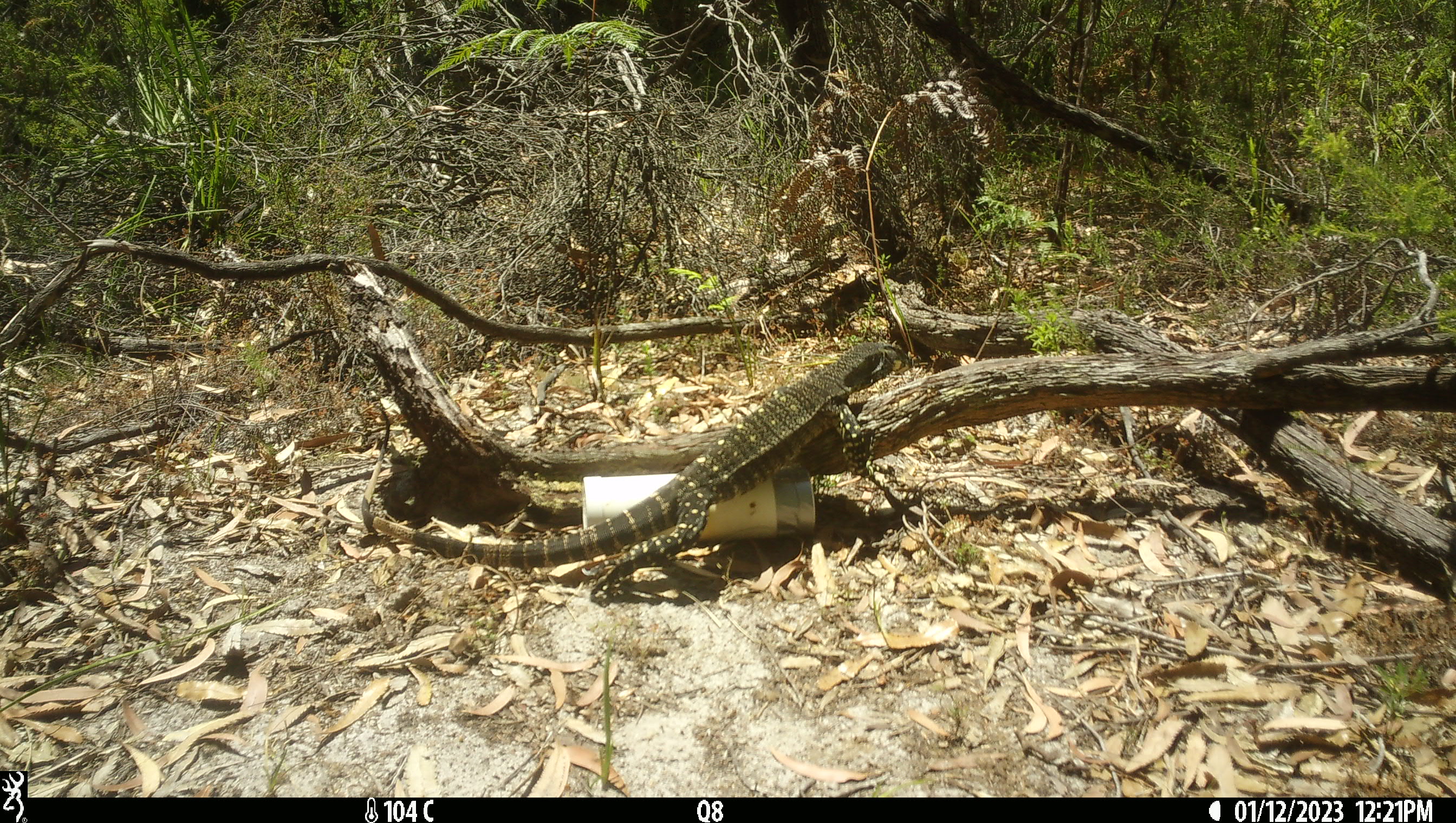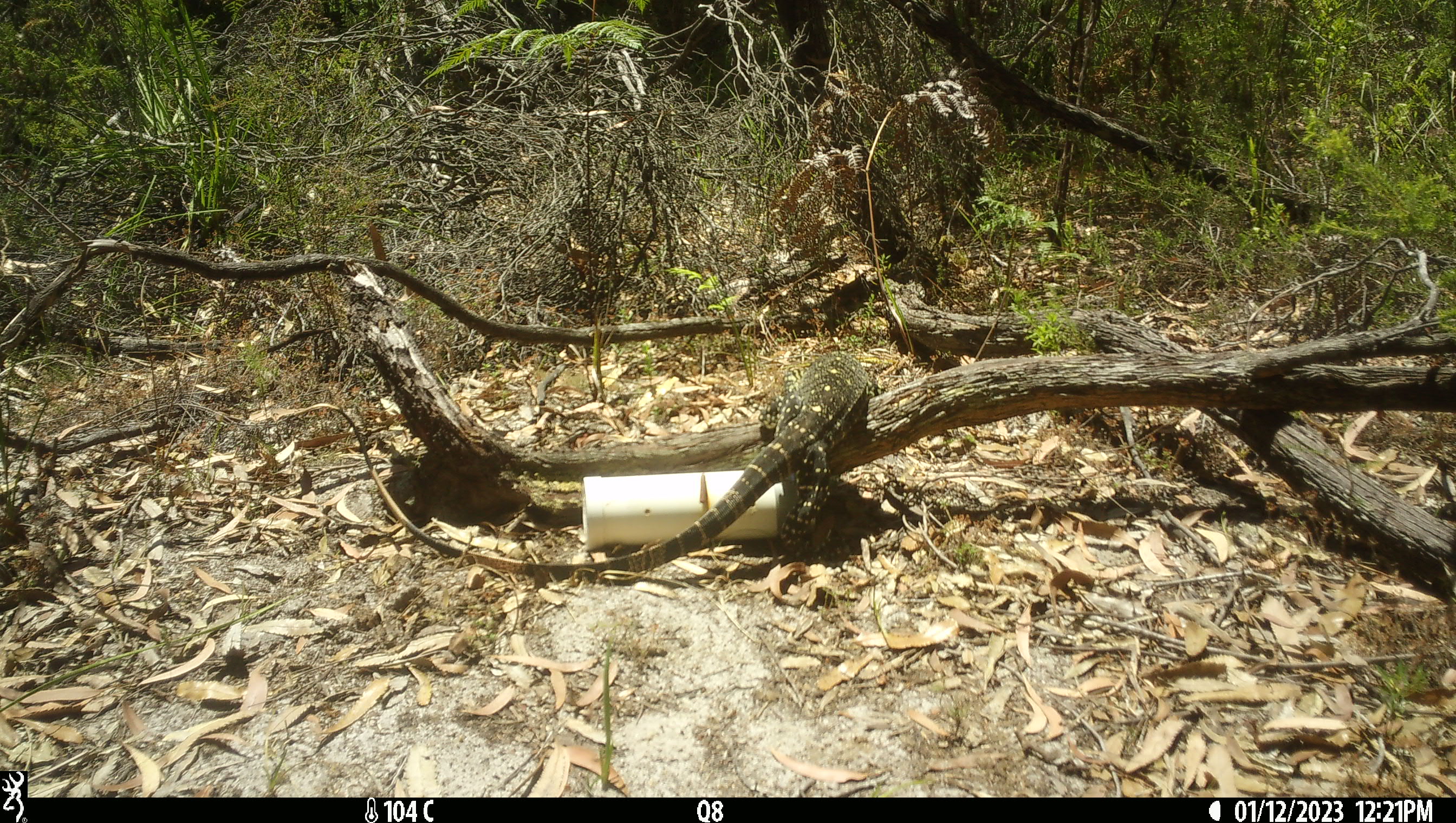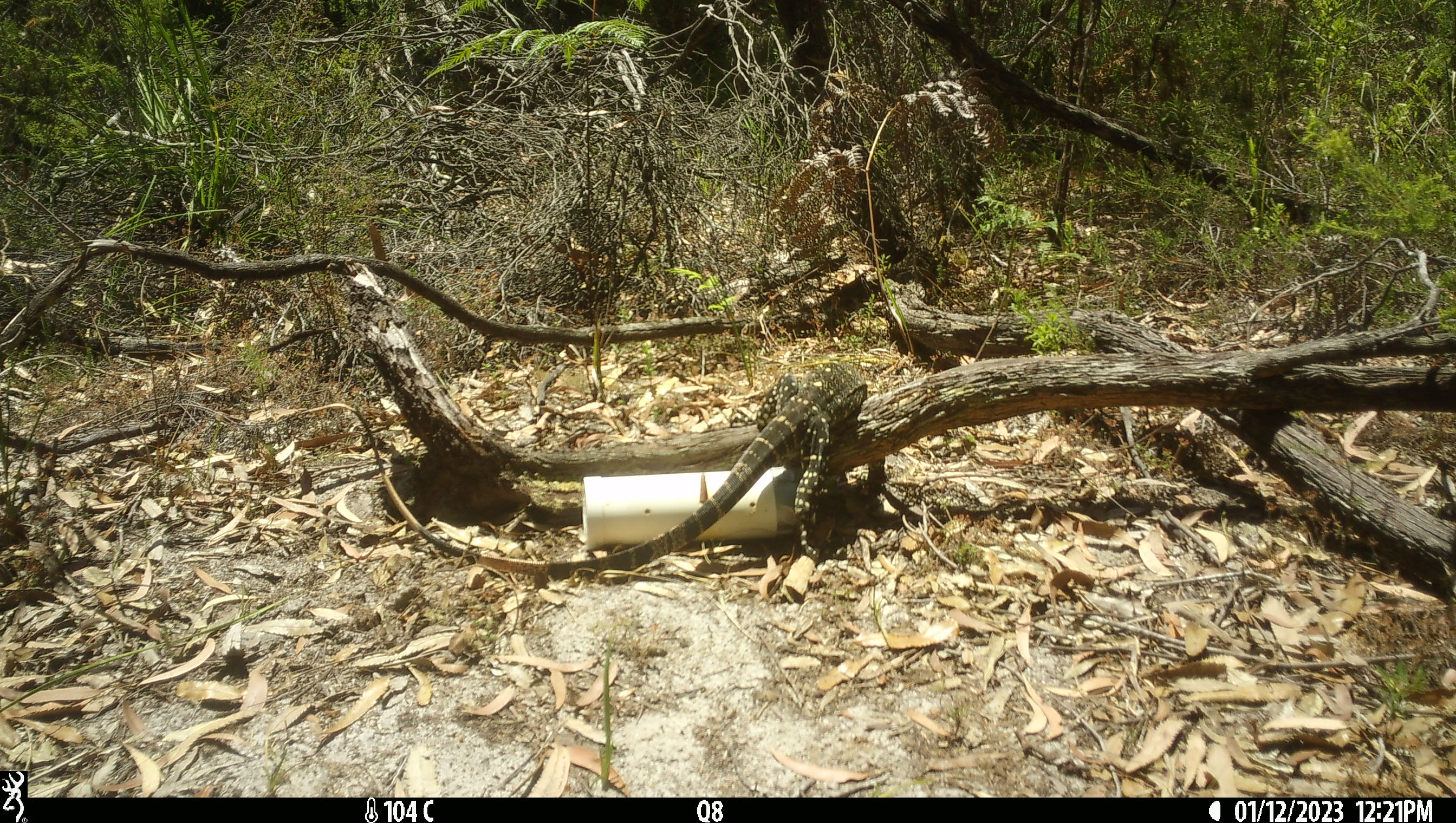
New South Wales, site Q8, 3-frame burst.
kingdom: Animalia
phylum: Chordata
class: Reptilia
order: Squamata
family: Varanidae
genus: Varanus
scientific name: Varanus varius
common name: lace monitor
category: goanna